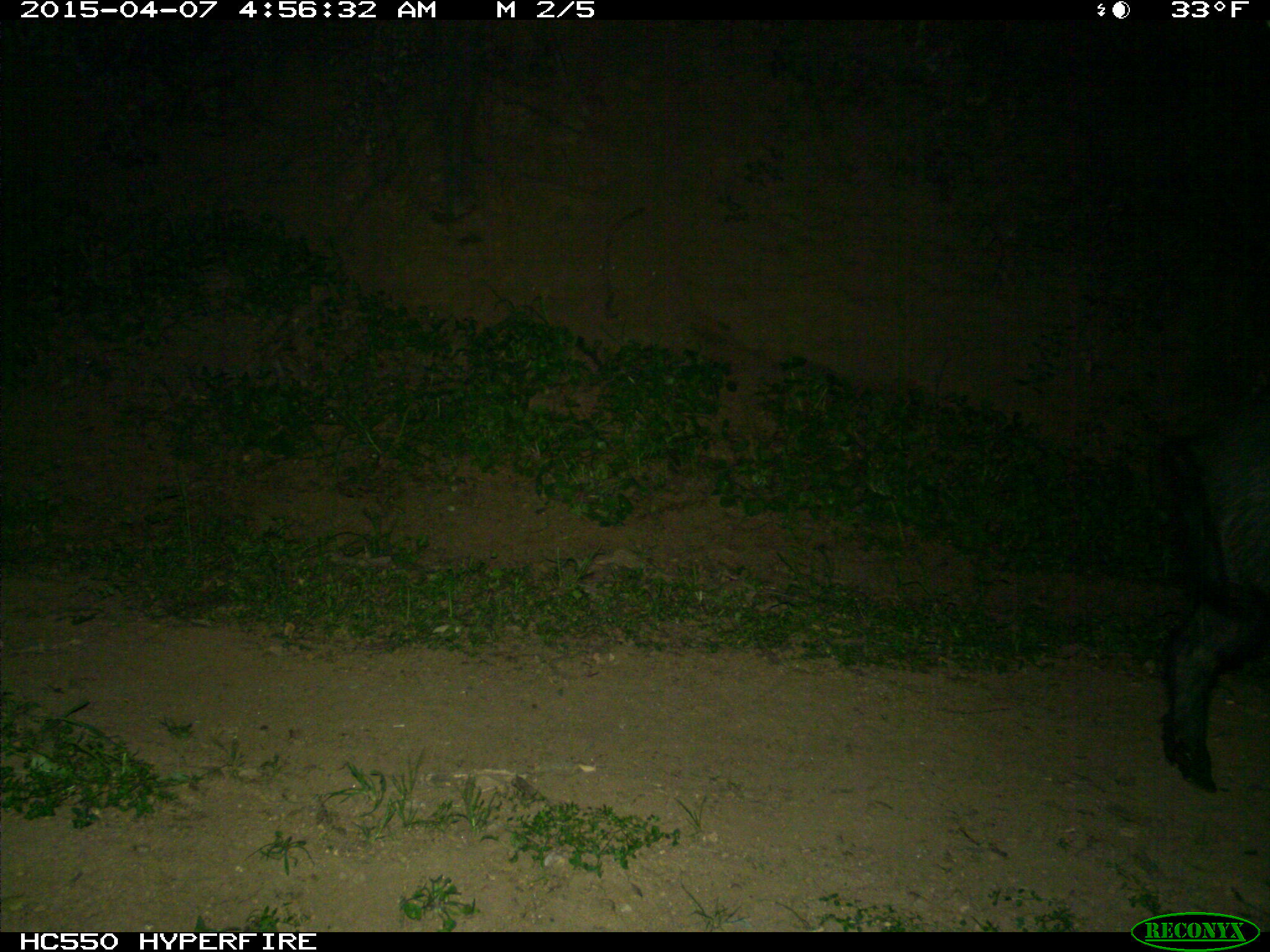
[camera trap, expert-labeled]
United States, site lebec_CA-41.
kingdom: Animalia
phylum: Chordata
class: Mammalia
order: Artiodactyla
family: Suidae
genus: Sus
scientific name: Sus scrofa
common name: wild boar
Sus scrofa (wild boar).